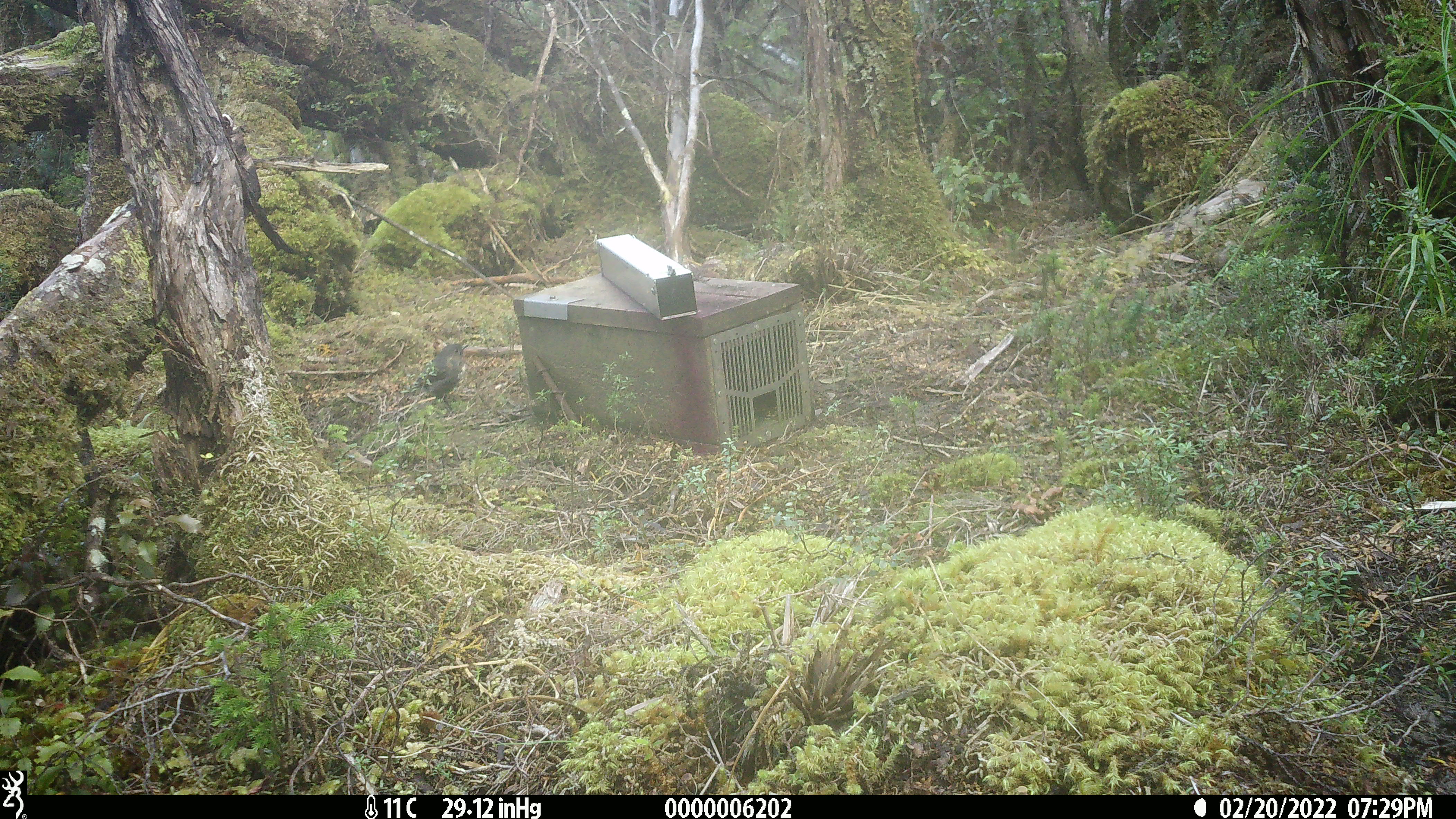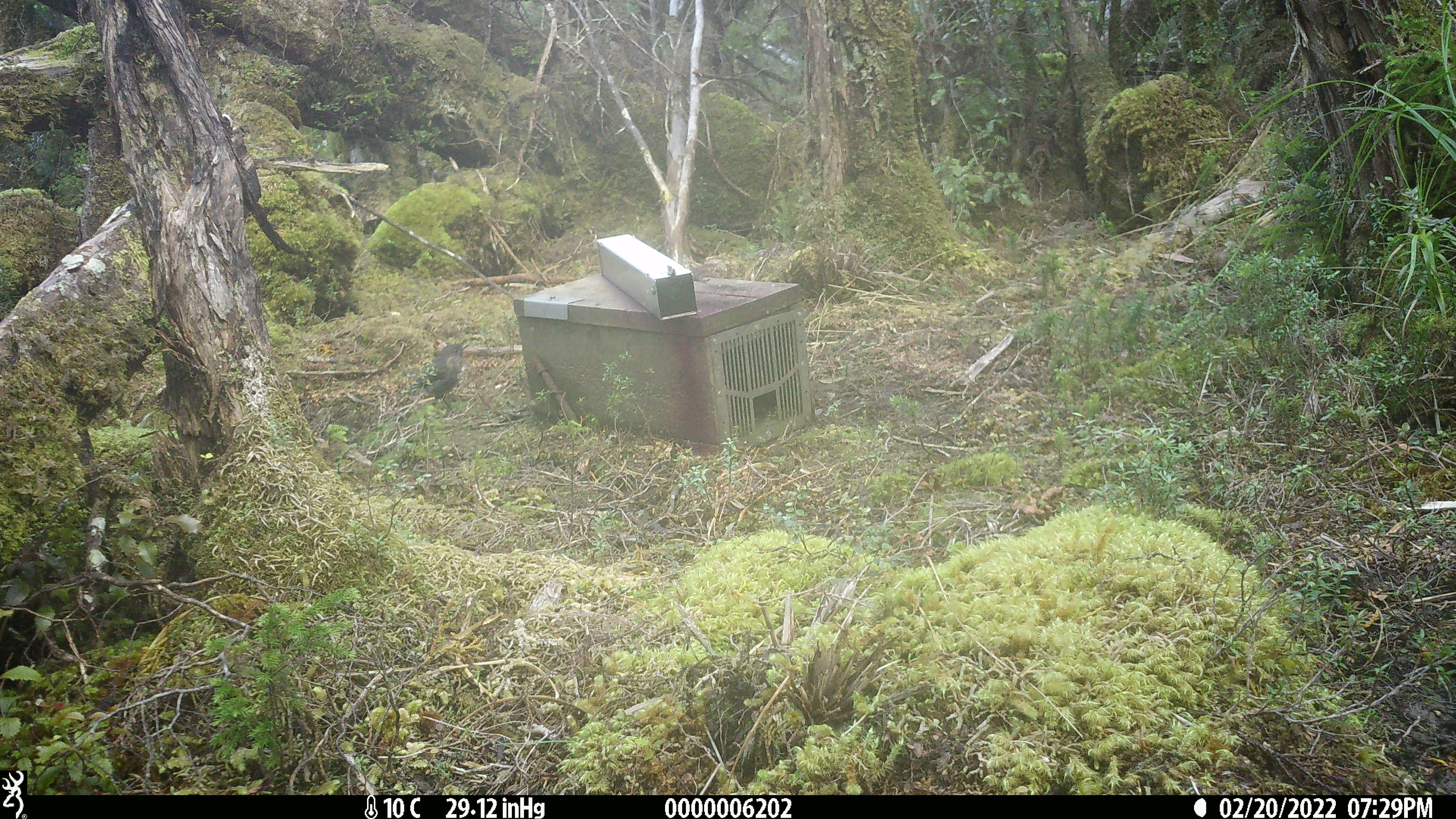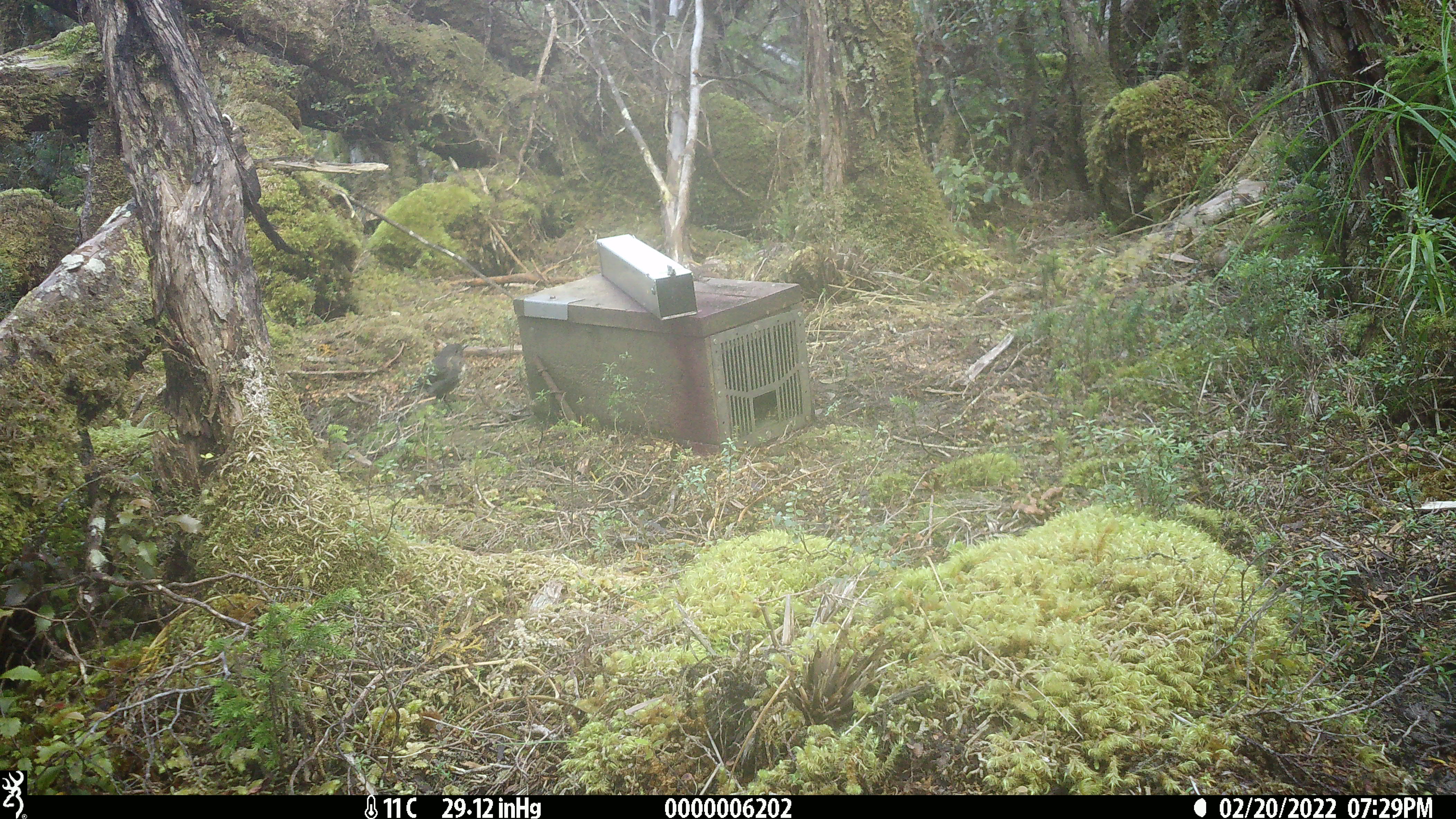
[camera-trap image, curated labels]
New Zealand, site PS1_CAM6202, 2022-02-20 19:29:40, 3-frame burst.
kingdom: Animalia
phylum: Chordata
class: Aves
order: Passeriformes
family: Petroicidae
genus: Petroica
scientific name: Petroica macrocephala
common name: tomtit